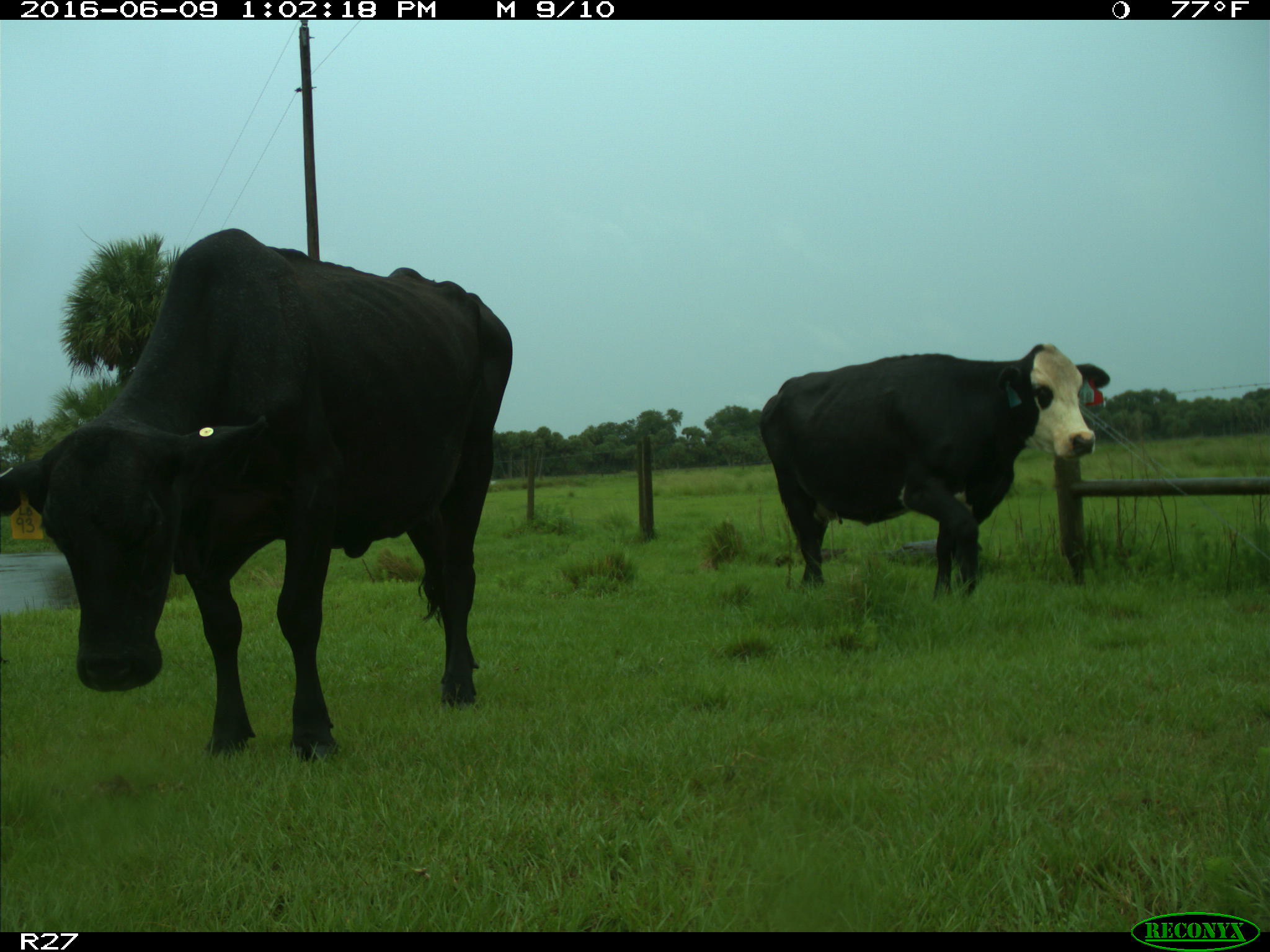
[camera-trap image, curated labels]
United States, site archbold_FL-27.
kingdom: Animalia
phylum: Chordata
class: Mammalia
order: Artiodactyla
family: Bovidae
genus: Bos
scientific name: Bos taurus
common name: domestic cow